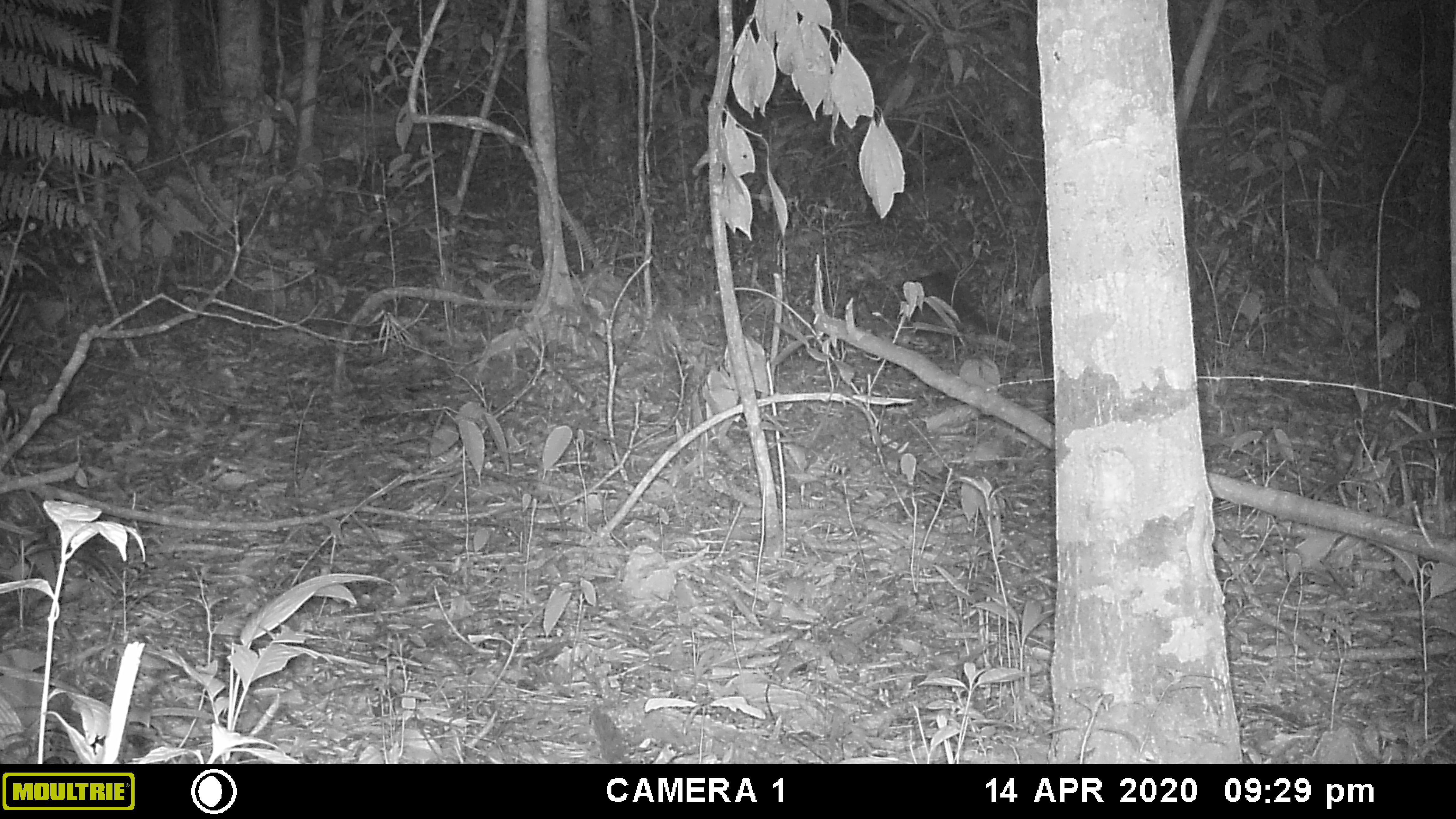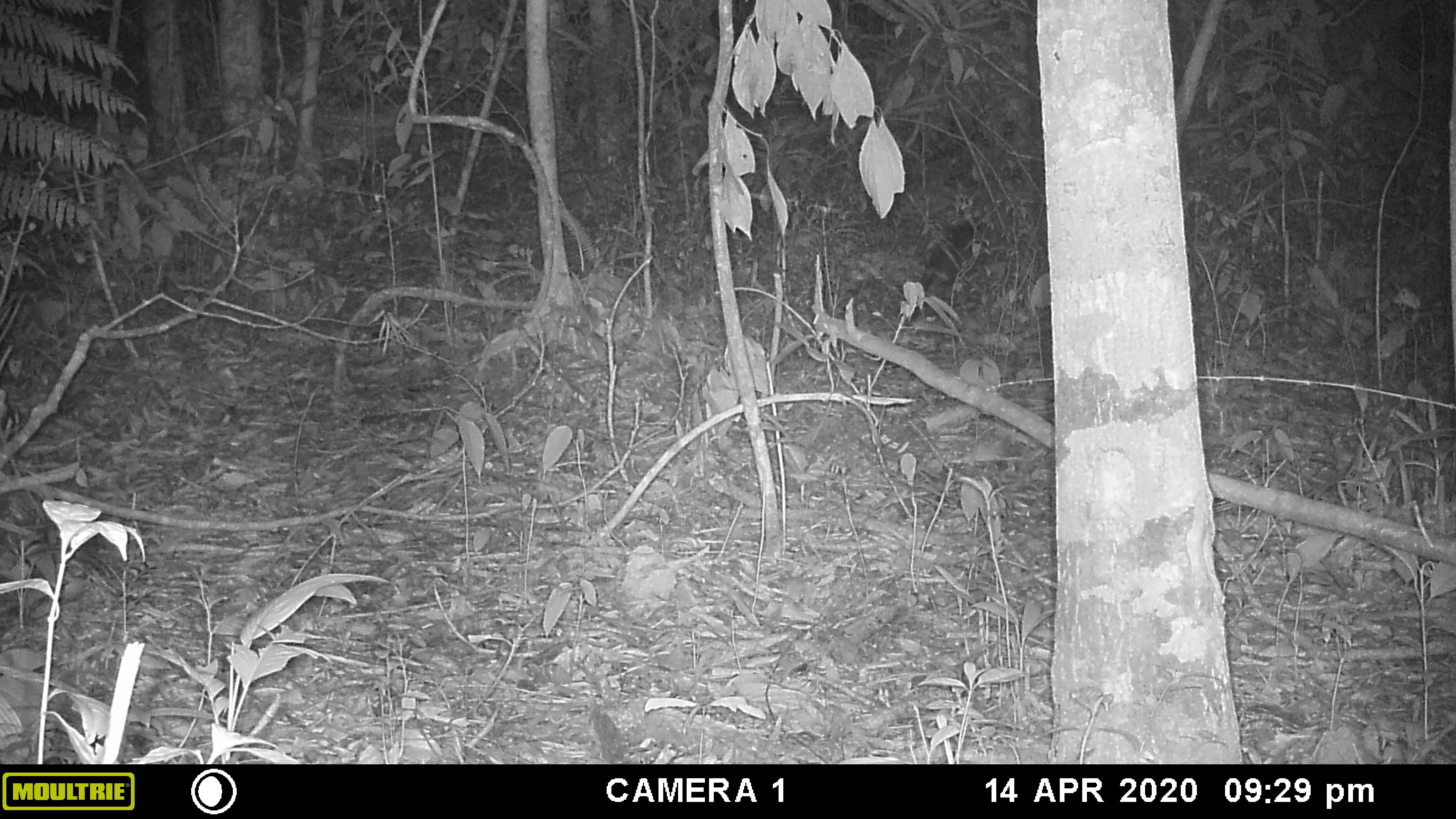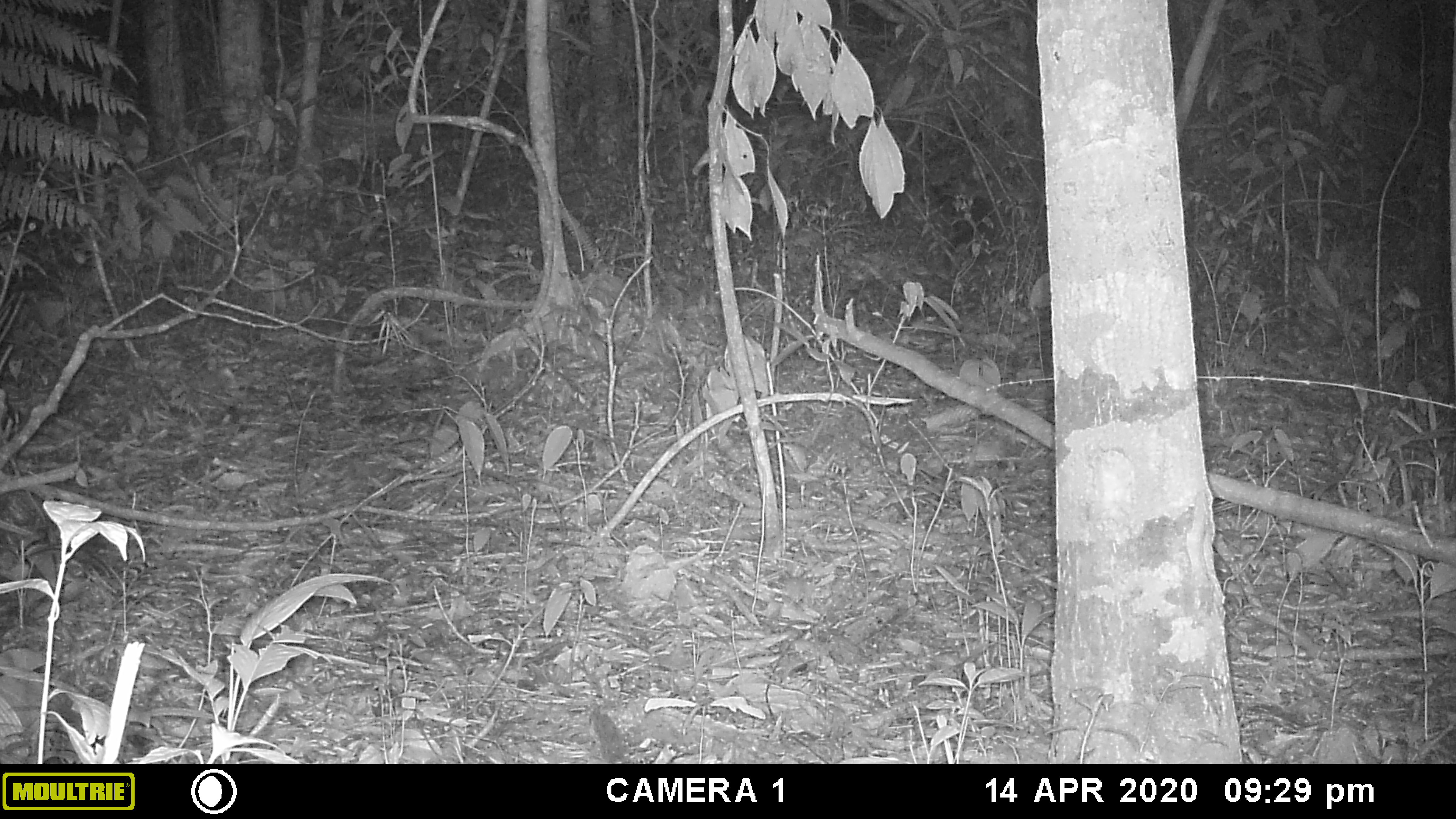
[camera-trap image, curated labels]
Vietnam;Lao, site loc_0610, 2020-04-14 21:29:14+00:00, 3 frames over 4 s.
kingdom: Animalia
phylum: Chordata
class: Mammalia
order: Carnivora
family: Viverridae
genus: Paguma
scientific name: Paguma larvata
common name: masked palm civet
Masked palm civet (Paguma larvata). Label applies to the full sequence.